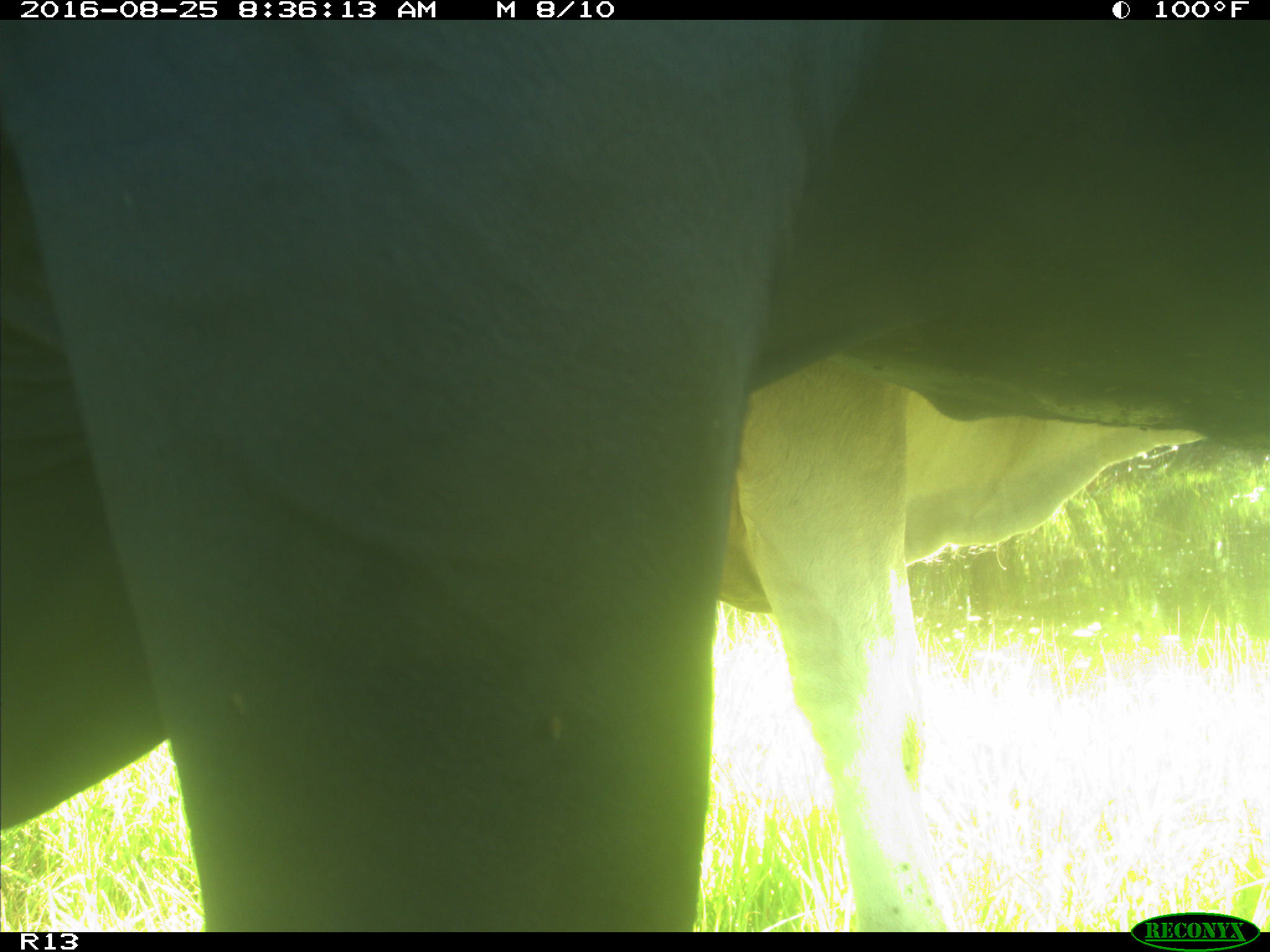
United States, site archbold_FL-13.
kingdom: Animalia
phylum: Chordata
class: Mammalia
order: Artiodactyla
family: Bovidae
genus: Bos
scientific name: Bos taurus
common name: domestic cow